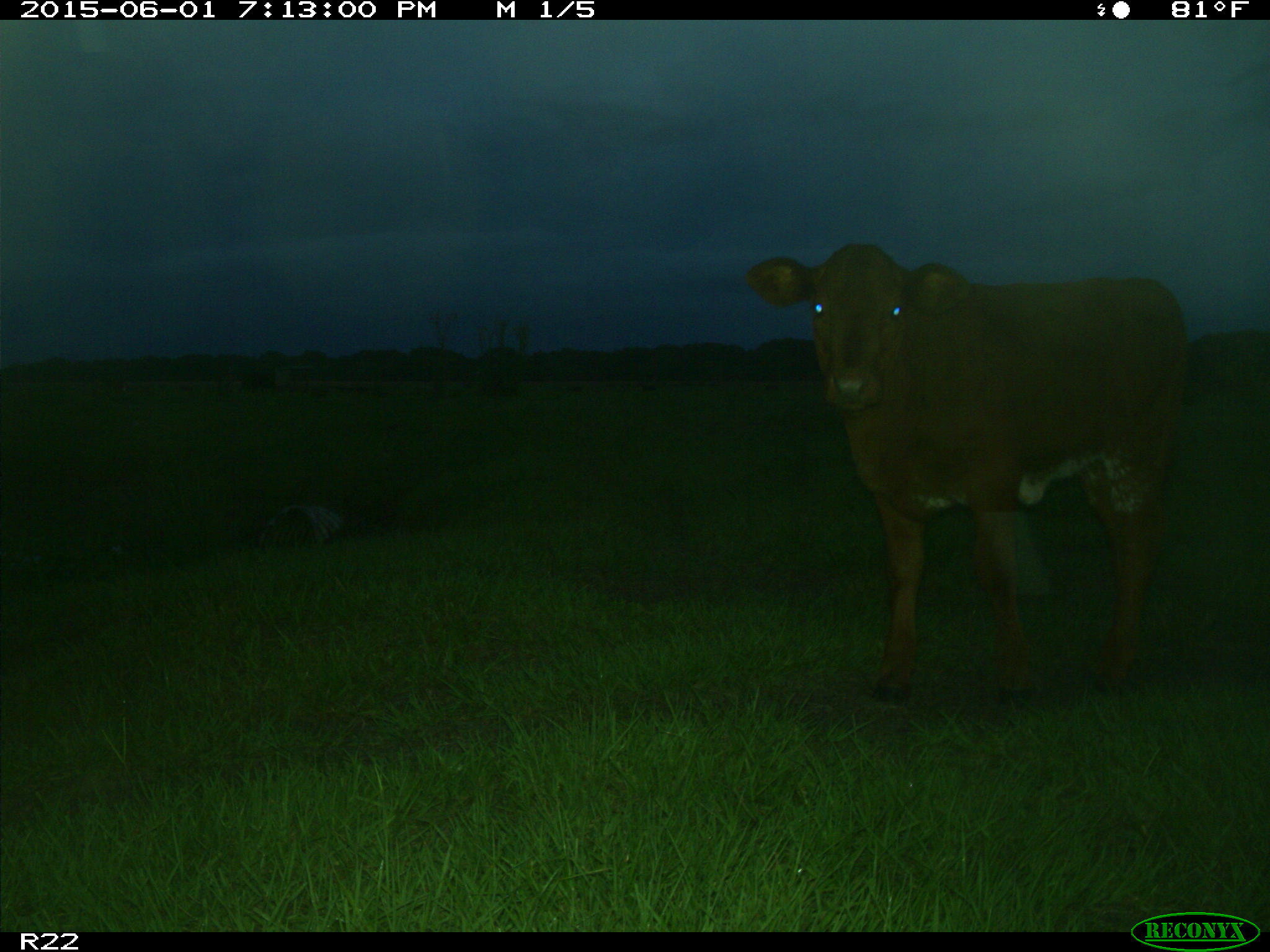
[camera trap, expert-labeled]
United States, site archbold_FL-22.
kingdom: Animalia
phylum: Chordata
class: Mammalia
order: Artiodactyla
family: Bovidae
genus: Bos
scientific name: Bos taurus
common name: domestic cow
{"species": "Bos taurus (domestic cow)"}